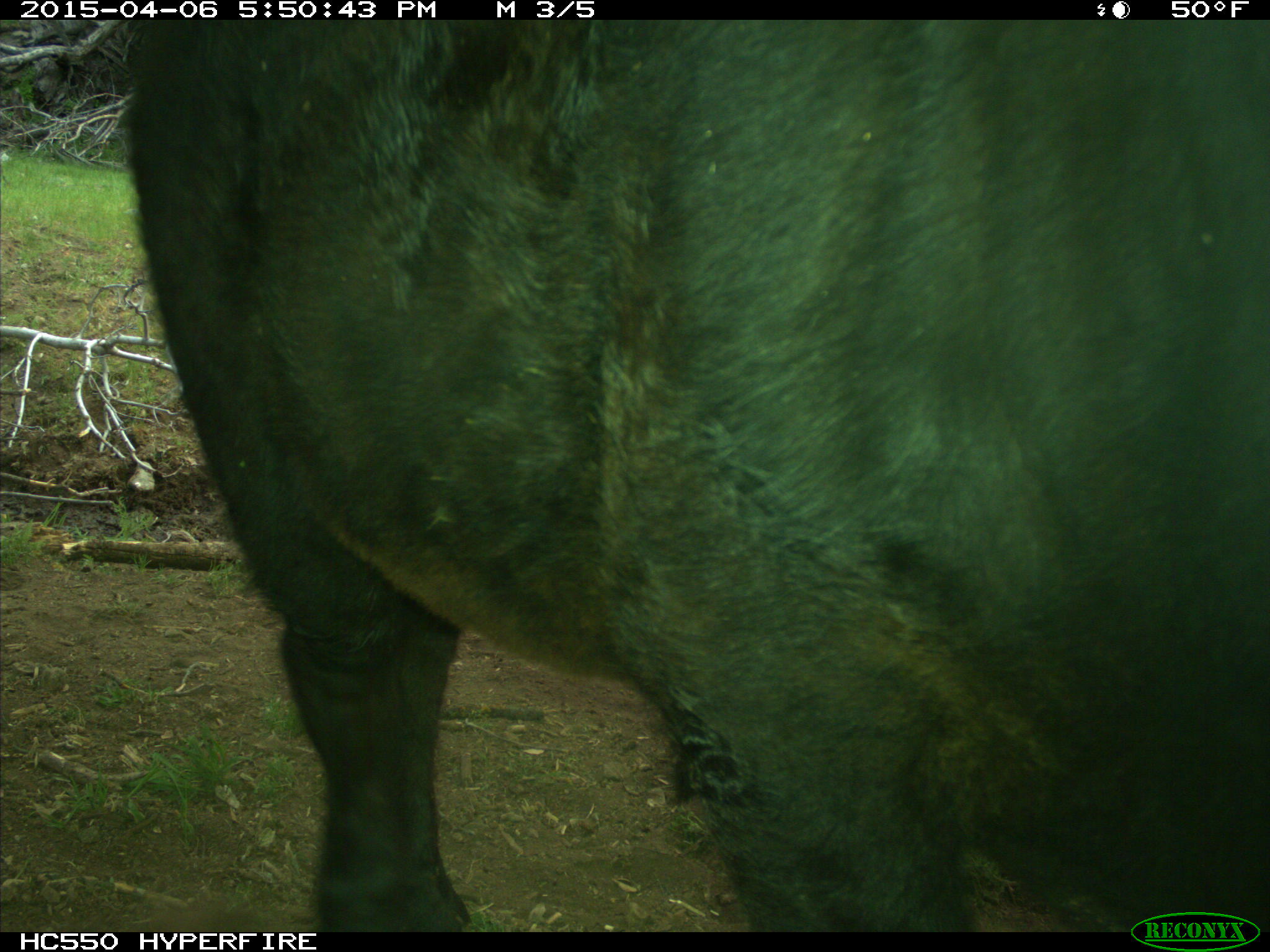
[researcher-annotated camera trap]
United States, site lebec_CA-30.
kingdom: Animalia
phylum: Chordata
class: Mammalia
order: Artiodactyla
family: Bovidae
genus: Bos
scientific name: Bos taurus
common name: domestic cow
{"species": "Bos taurus (domestic cow)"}